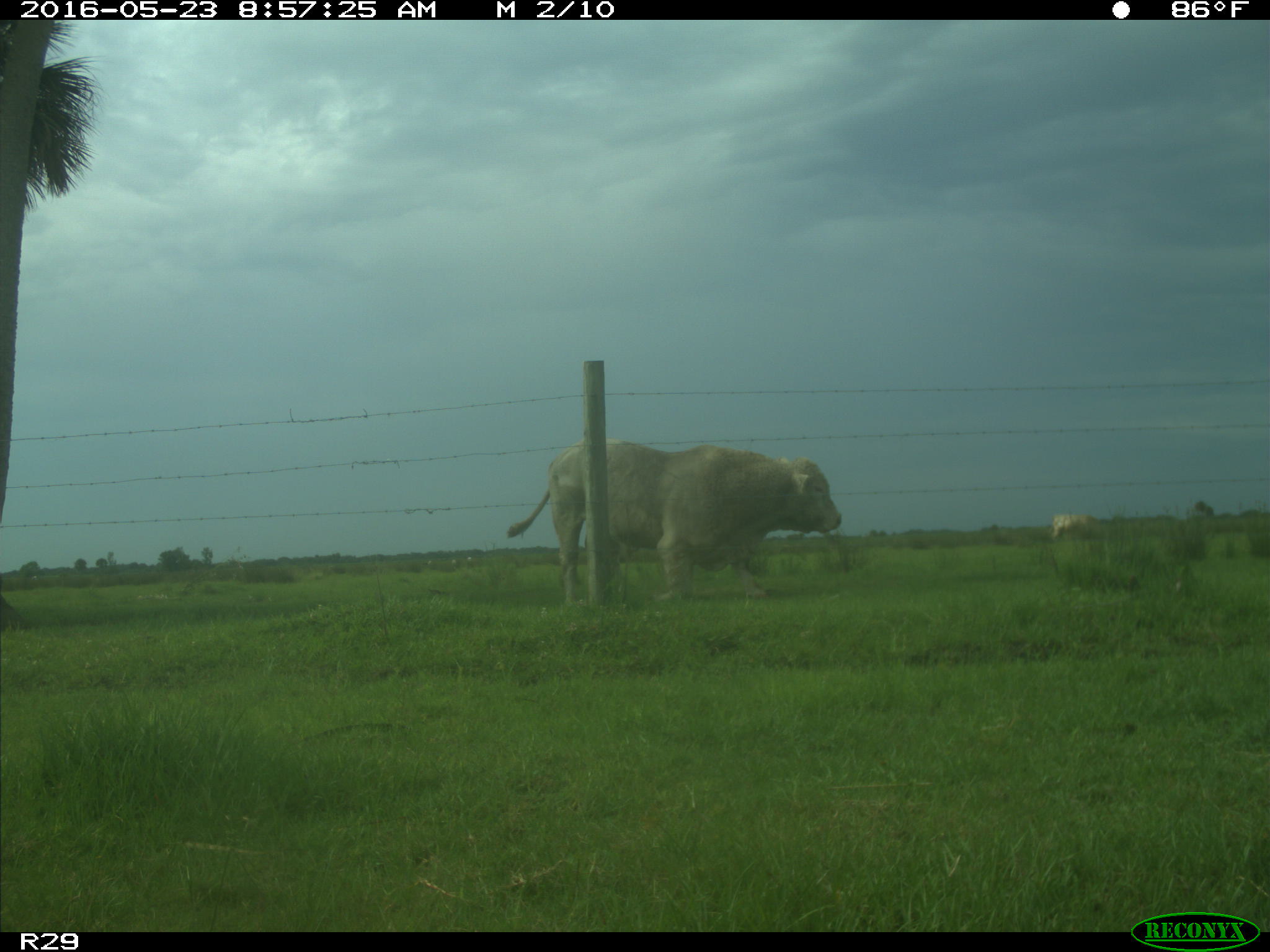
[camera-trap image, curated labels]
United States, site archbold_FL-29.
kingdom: Animalia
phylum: Chordata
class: Mammalia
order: Artiodactyla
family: Bovidae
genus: Bos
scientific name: Bos taurus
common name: domestic cow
Bos taurus (domestic cow).